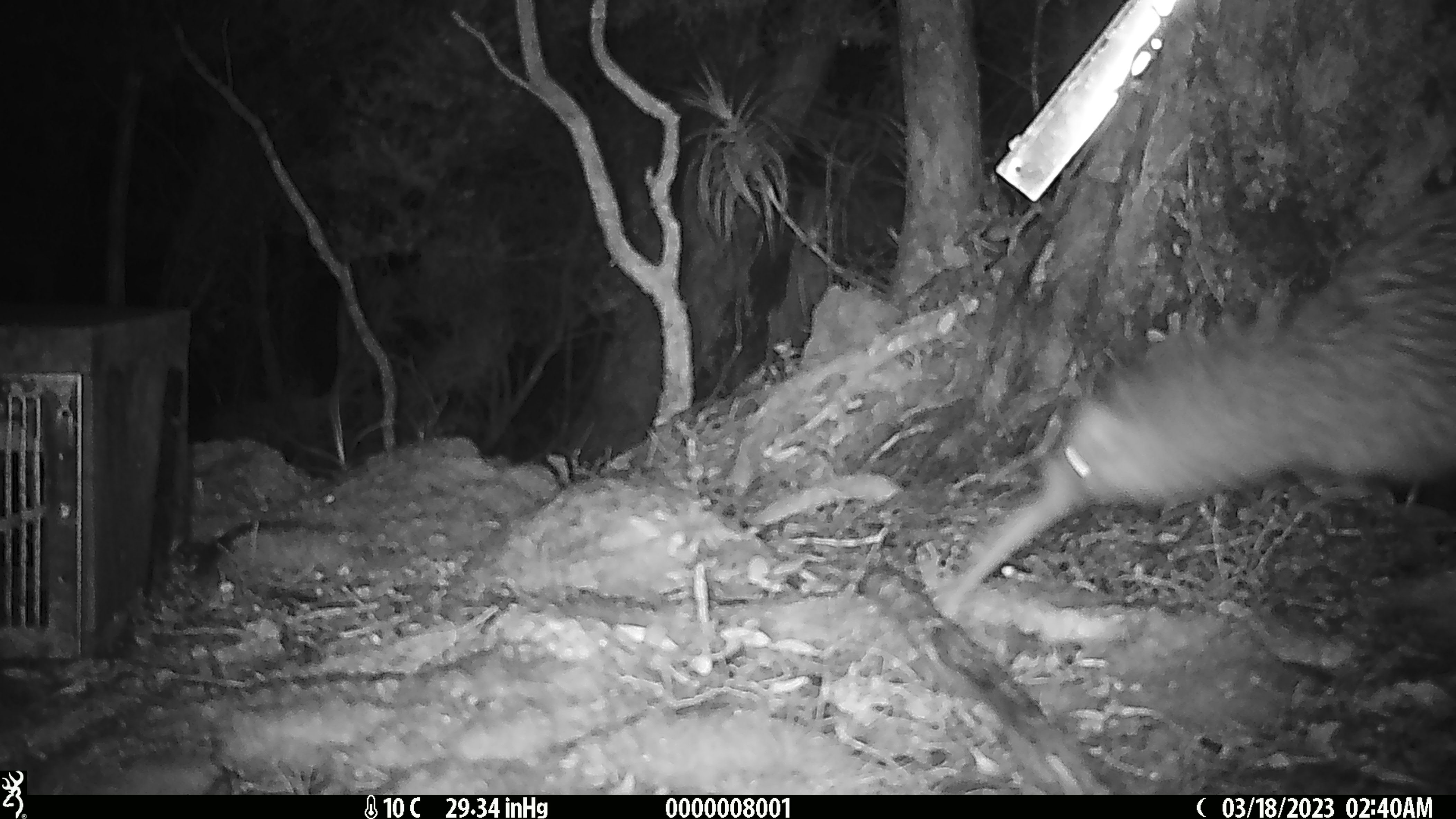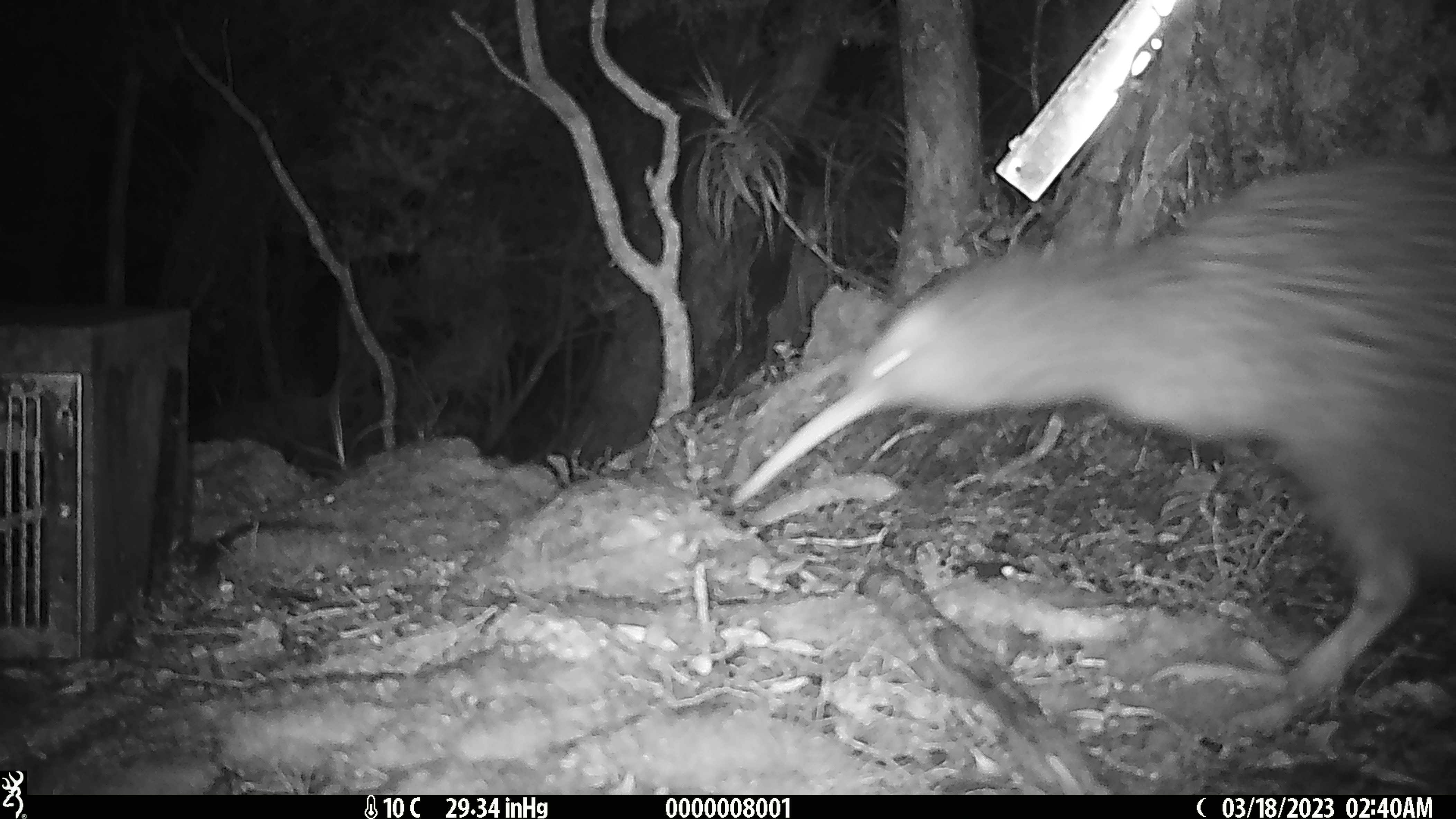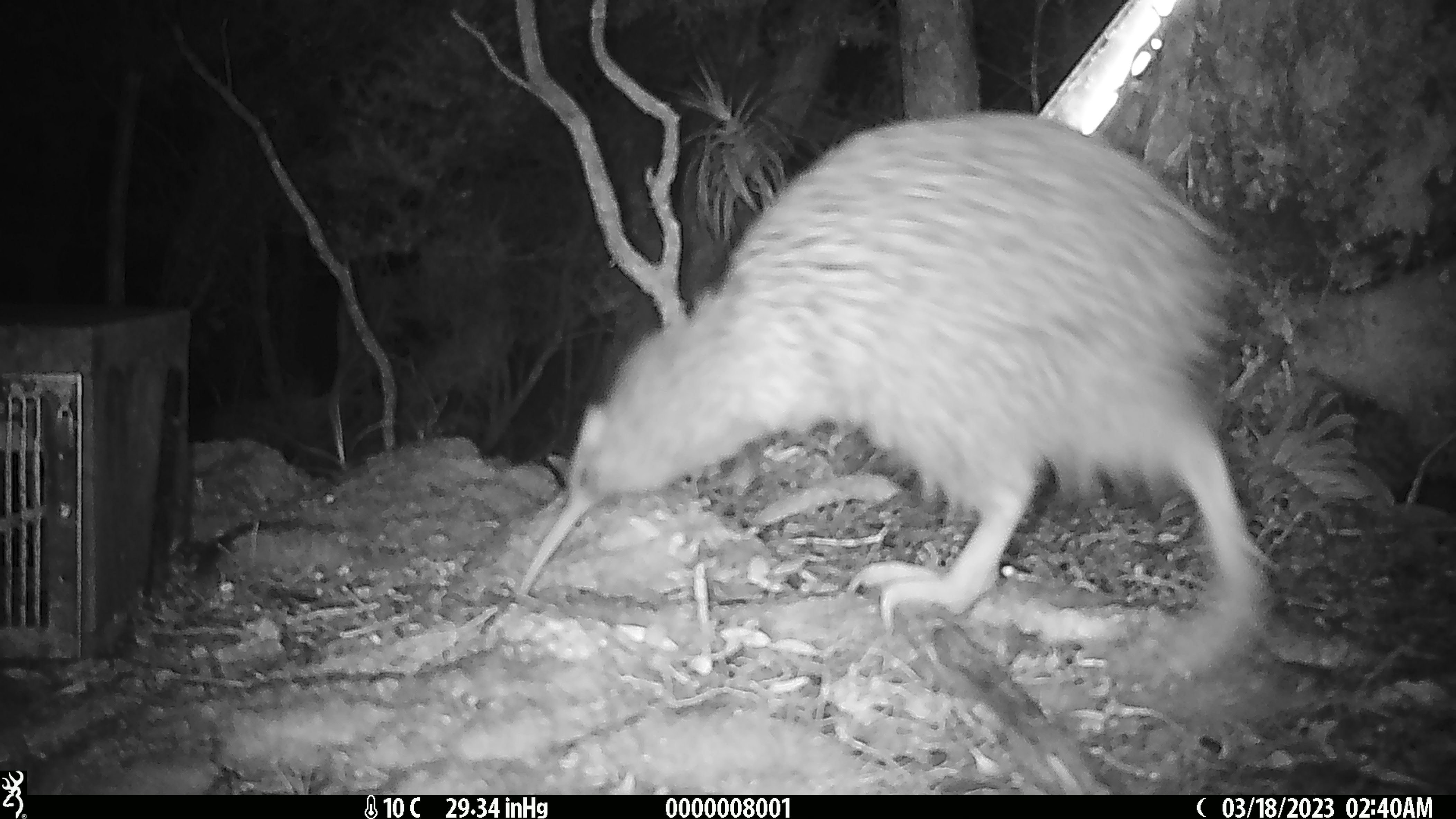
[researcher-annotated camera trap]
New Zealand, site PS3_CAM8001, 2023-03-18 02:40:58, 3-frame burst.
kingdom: Animalia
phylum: Chordata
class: Aves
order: Apterygiformes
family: Apterygidae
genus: Apteryx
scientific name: Apteryx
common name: kiwi